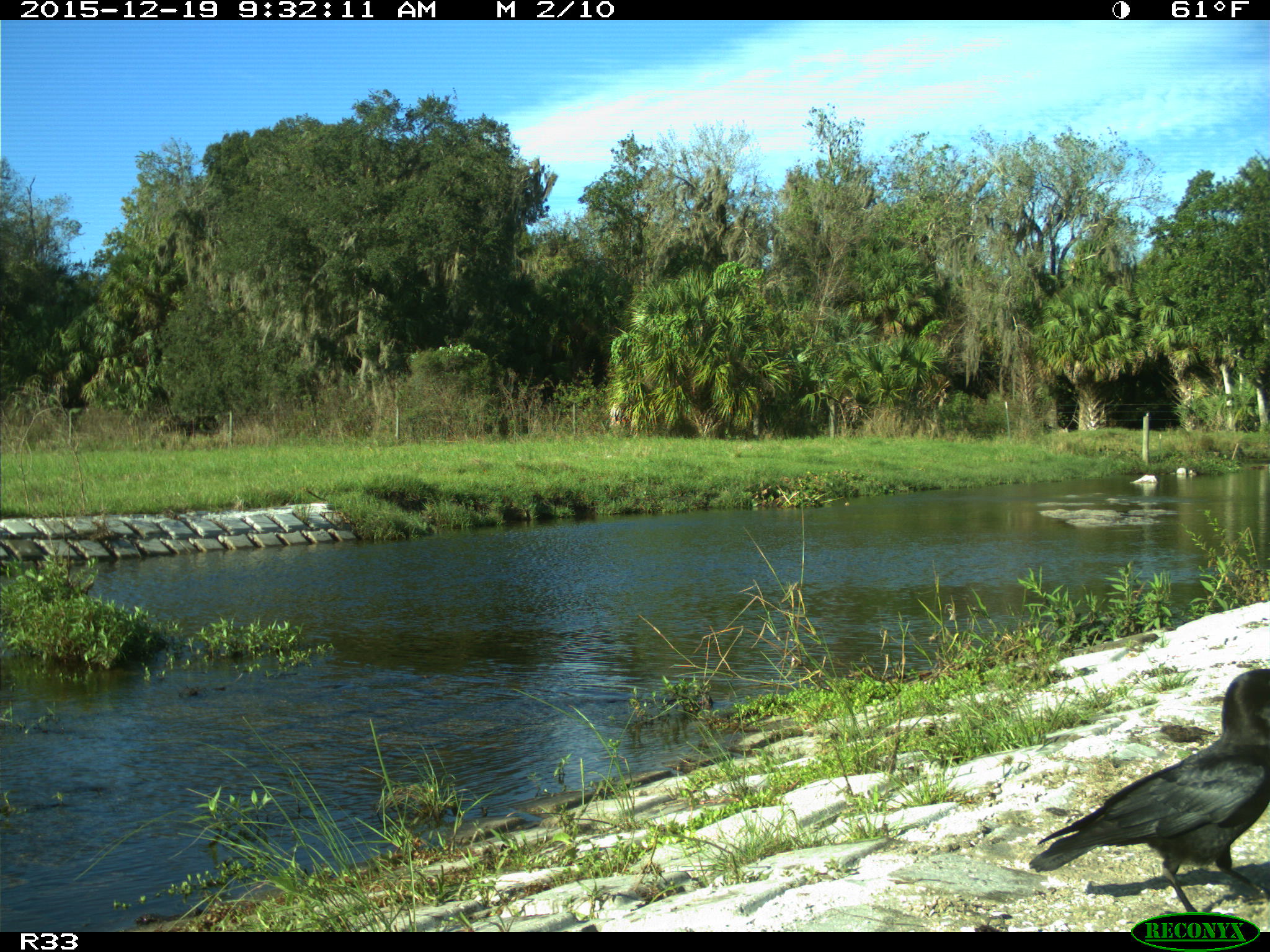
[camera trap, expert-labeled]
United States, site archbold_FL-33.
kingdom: Animalia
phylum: Chordata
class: Aves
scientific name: Aves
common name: birds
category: unidentified bird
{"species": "unidentified bird (birds) (Aves)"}